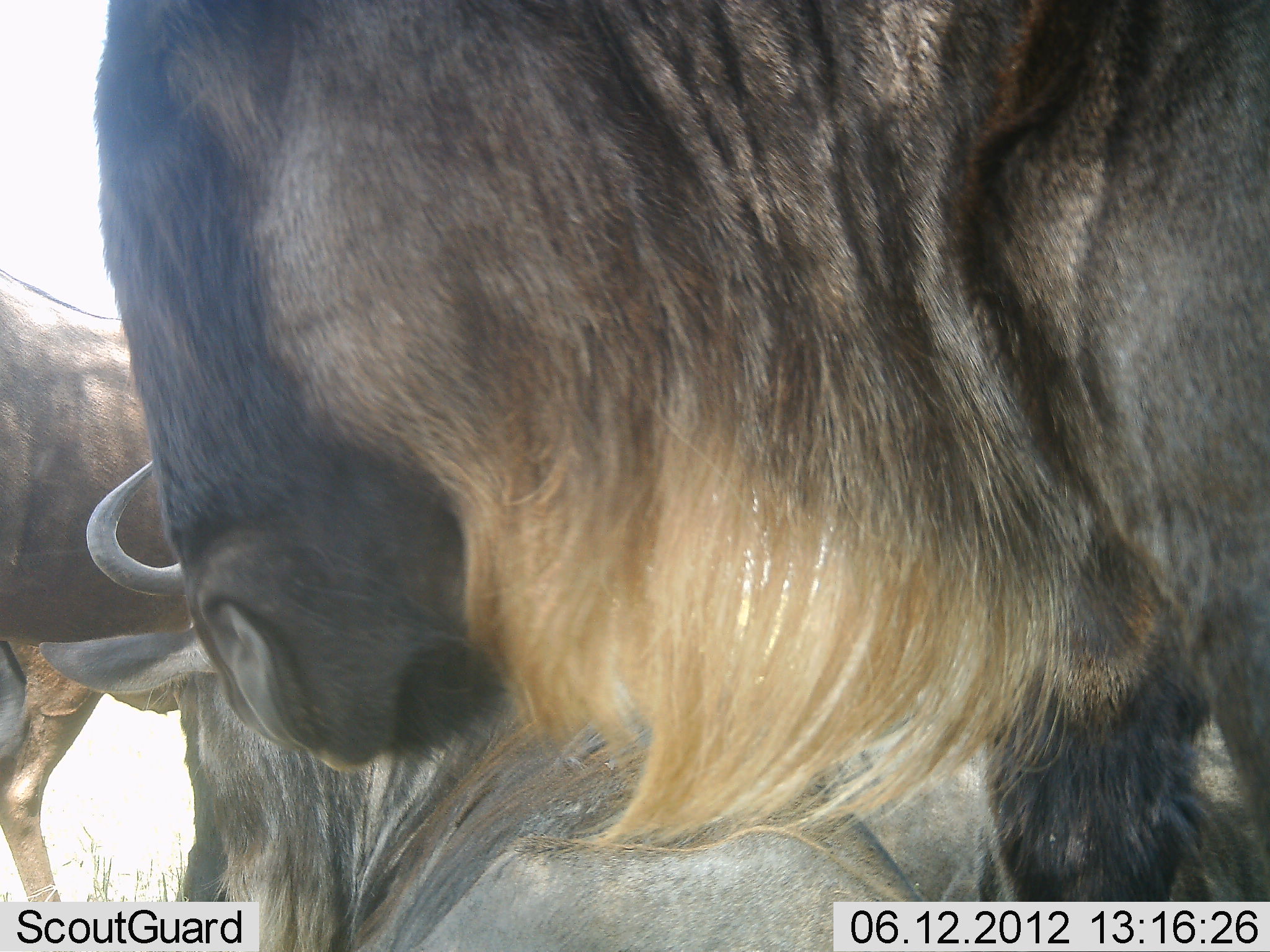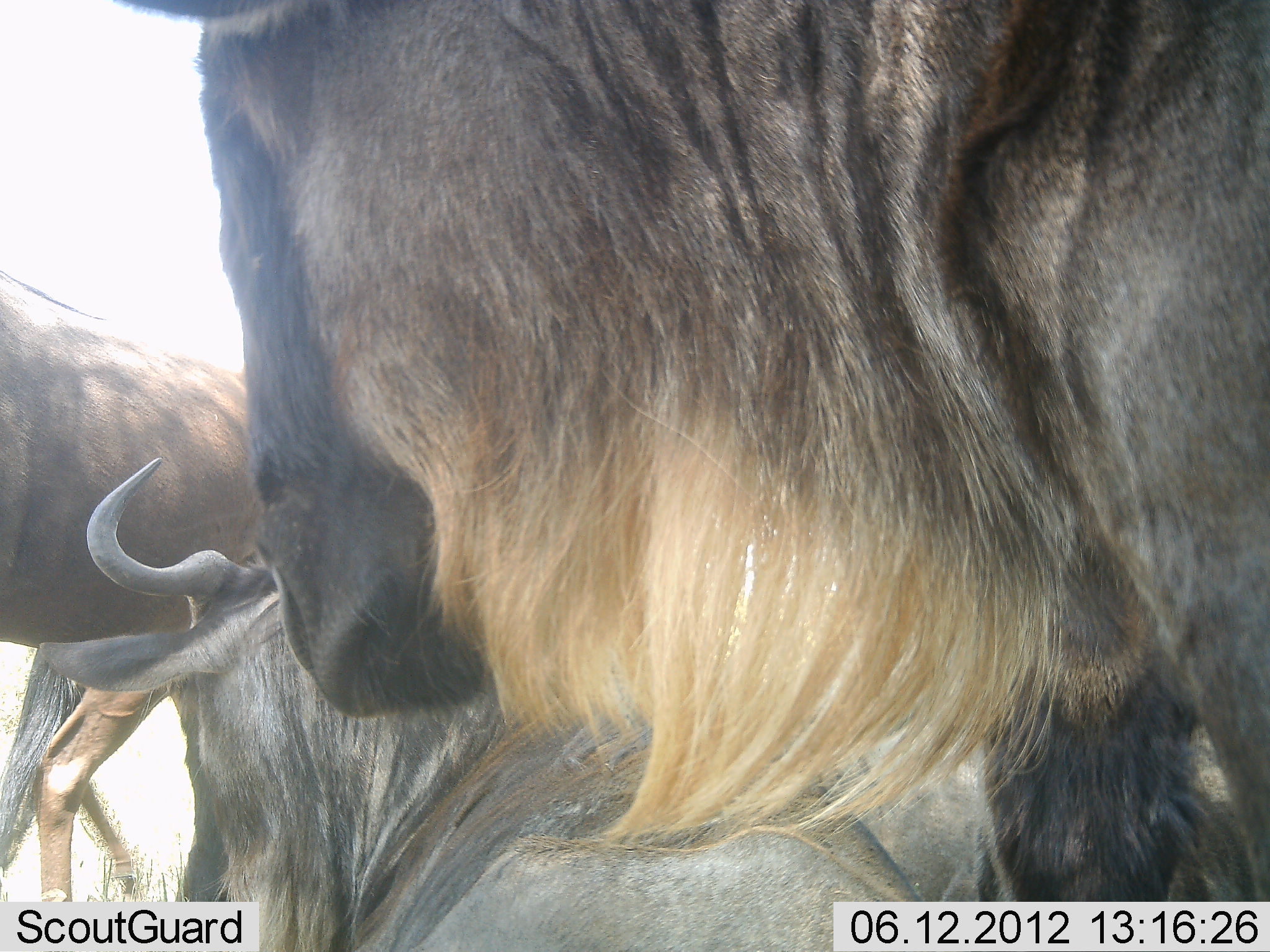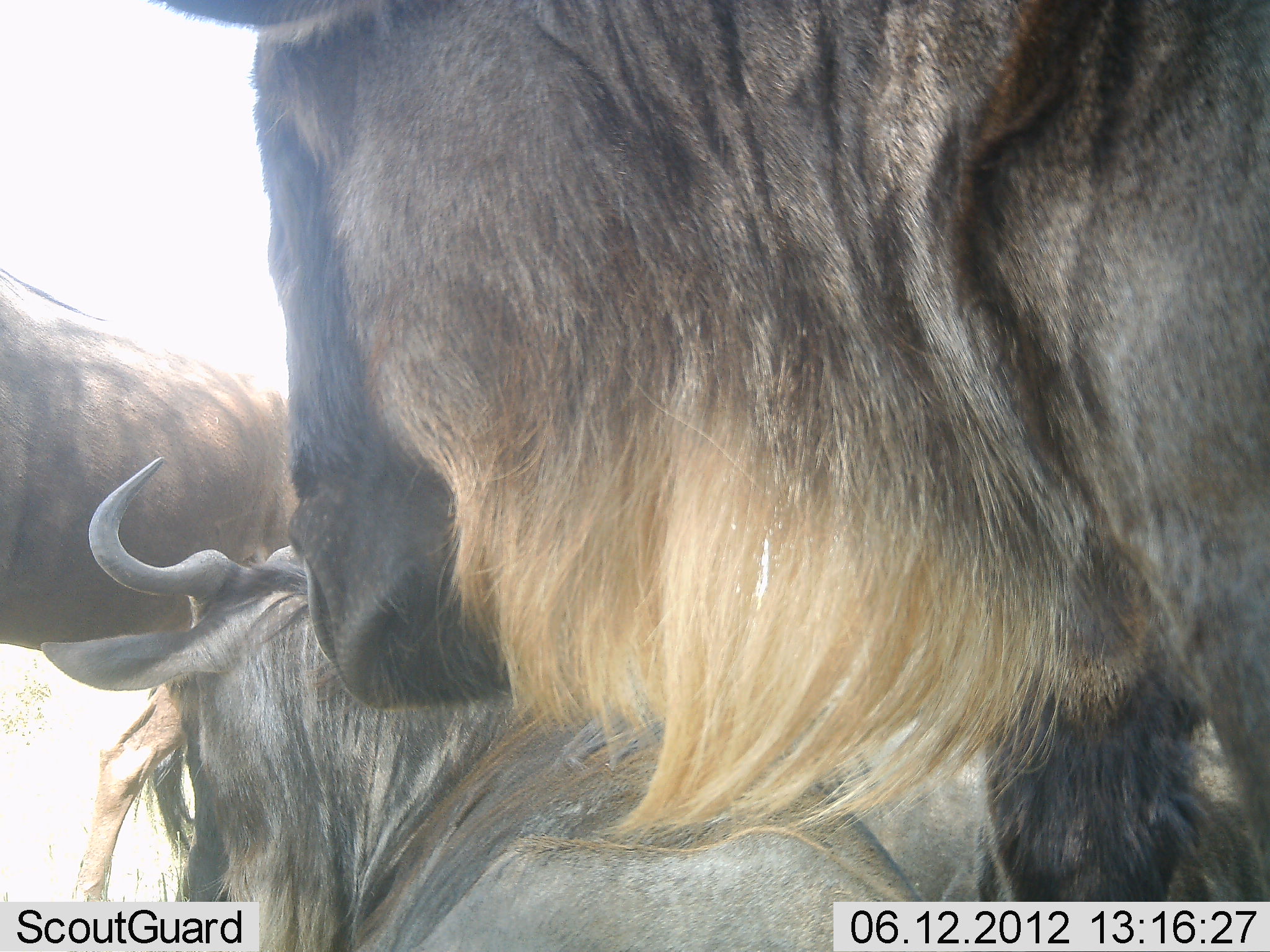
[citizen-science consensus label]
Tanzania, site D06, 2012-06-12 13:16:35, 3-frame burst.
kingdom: Animalia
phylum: Chordata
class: Mammalia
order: Artiodactyla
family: Bovidae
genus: Connochaetes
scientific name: Connochaetes taurinus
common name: blue wildebeest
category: wildebeest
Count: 4.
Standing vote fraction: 90%.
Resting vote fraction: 80%.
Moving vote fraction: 50%.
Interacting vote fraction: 0%.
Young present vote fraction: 0%.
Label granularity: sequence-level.